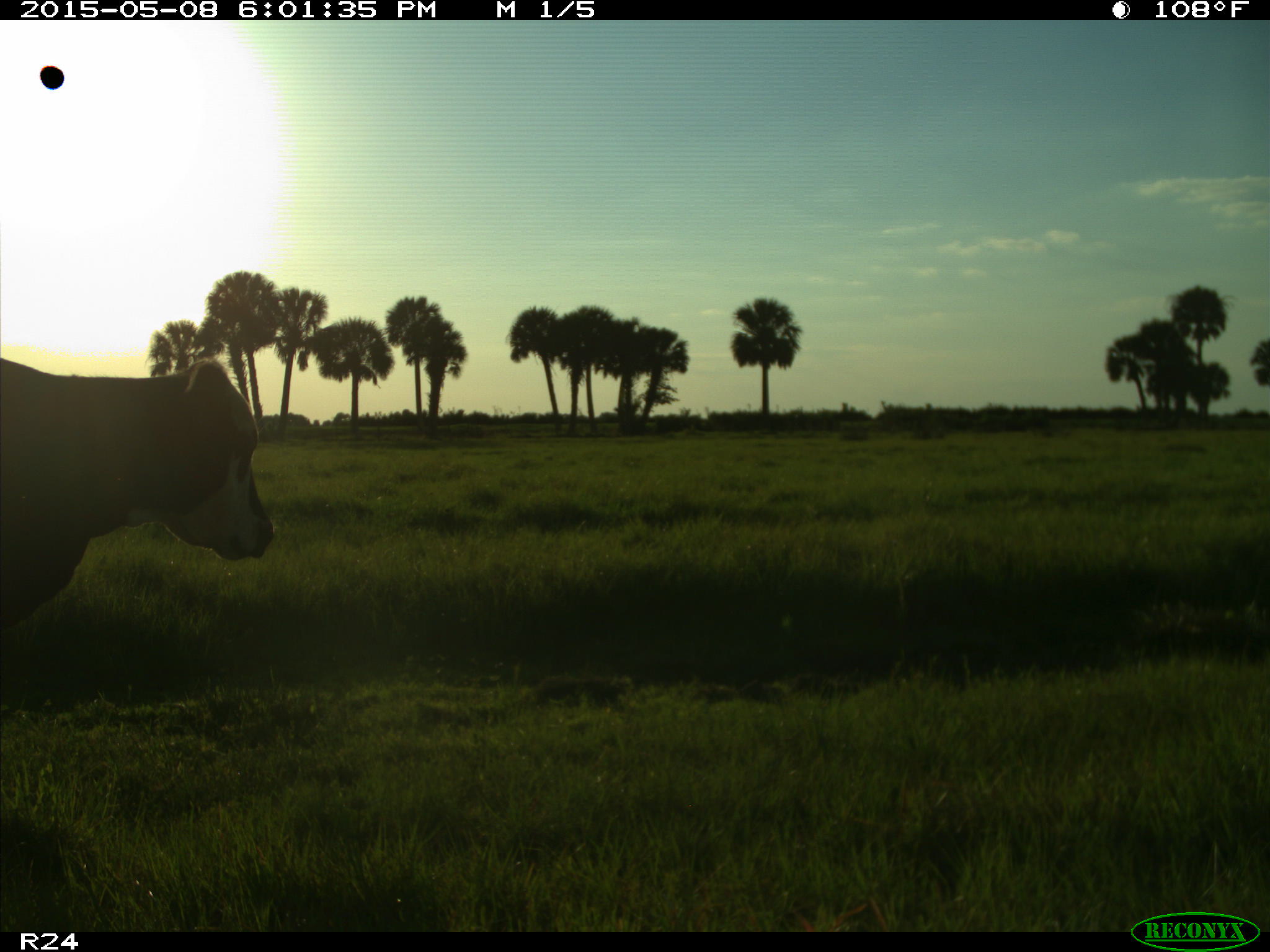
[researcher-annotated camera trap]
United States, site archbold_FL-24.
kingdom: Animalia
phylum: Chordata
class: Mammalia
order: Artiodactyla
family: Bovidae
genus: Bos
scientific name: Bos taurus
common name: domestic cow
Bos taurus (domestic cow).